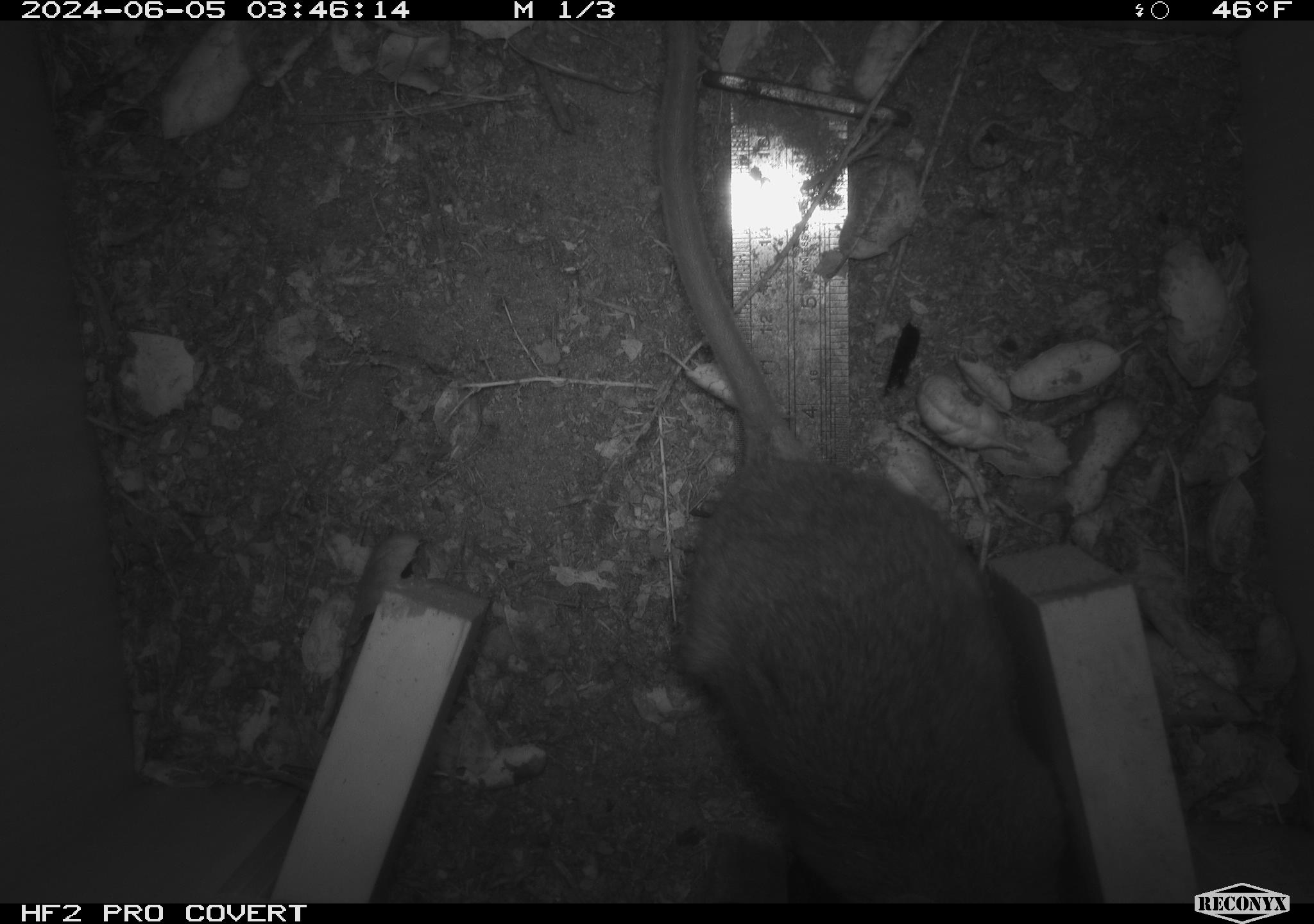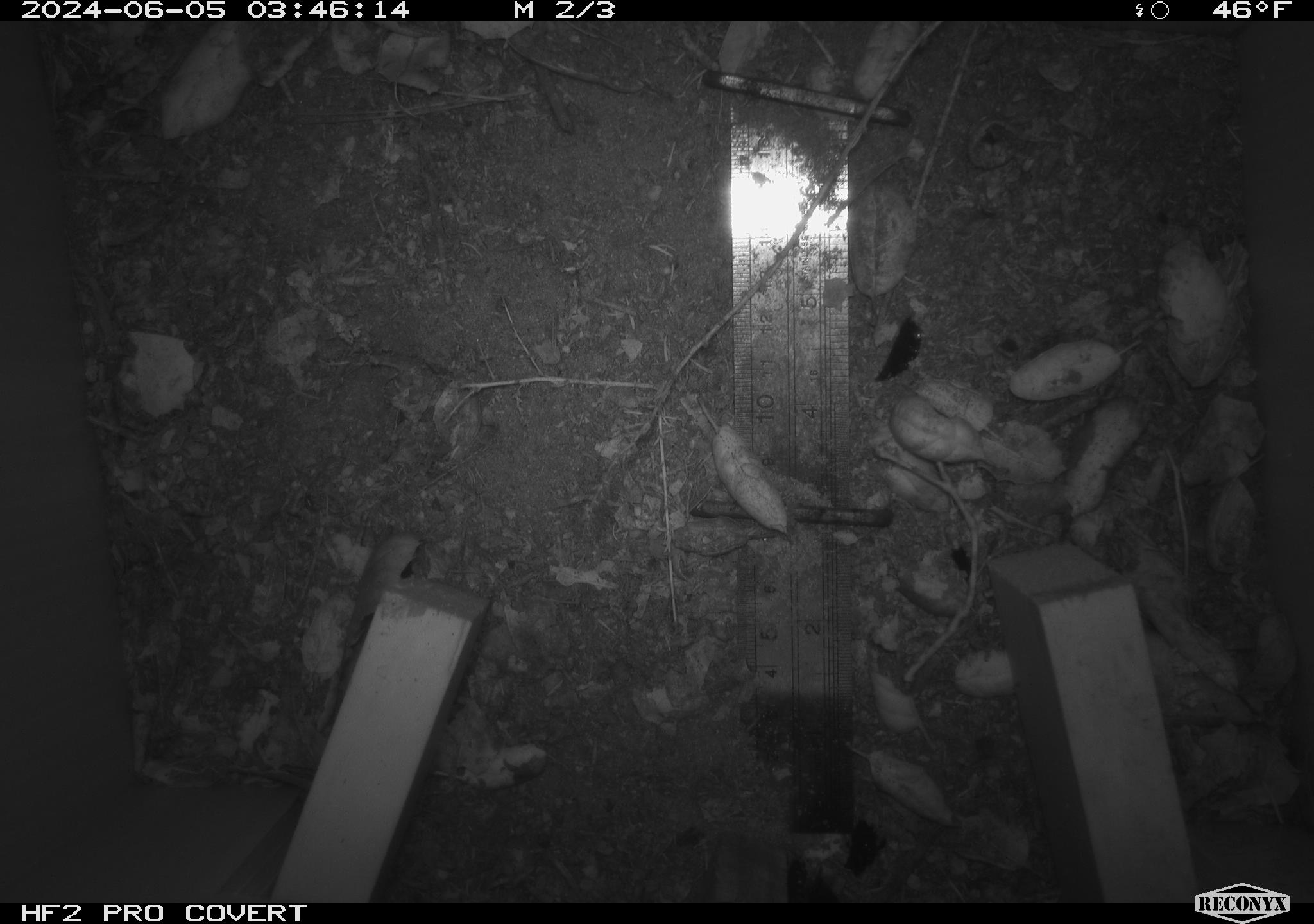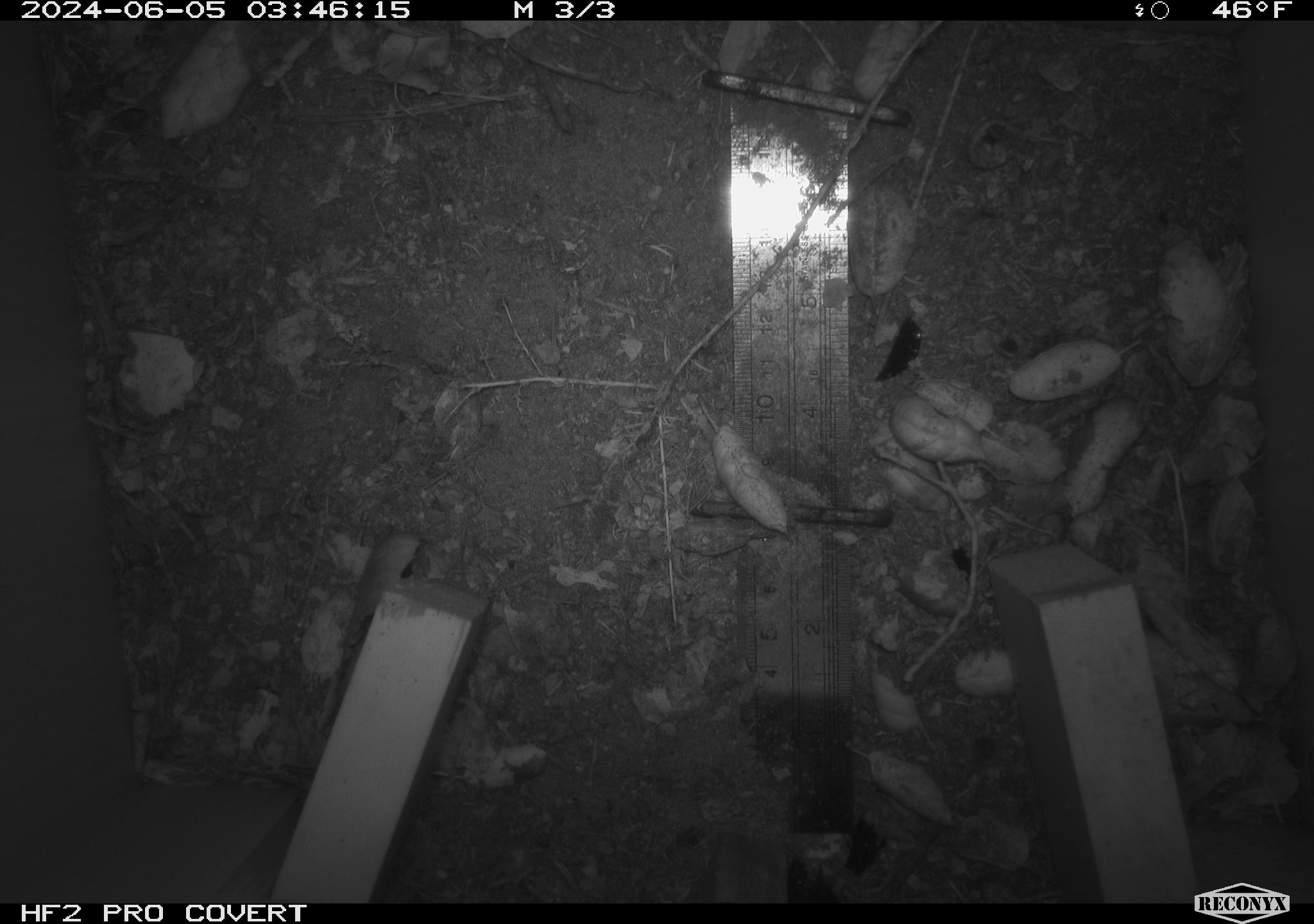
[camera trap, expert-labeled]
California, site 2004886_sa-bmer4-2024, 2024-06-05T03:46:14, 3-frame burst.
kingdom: Animalia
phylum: Chordata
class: Mammalia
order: Rodentia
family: Muridae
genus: Rattus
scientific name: Rattus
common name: rat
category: rattus species